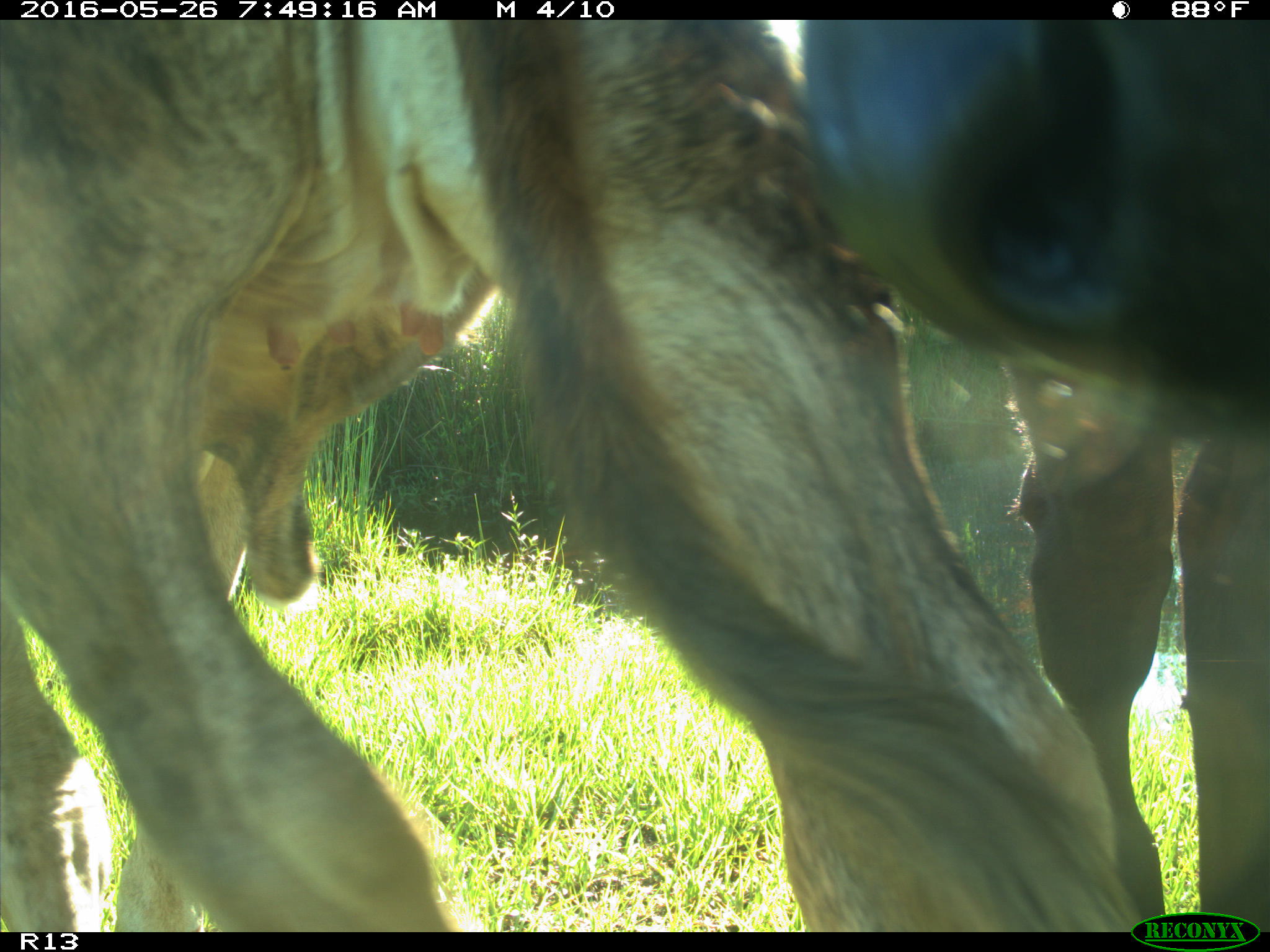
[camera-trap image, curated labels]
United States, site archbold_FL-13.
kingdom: Animalia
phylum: Chordata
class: Mammalia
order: Artiodactyla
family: Bovidae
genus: Bos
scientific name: Bos taurus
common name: domestic cow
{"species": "Bos taurus (domestic cow)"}